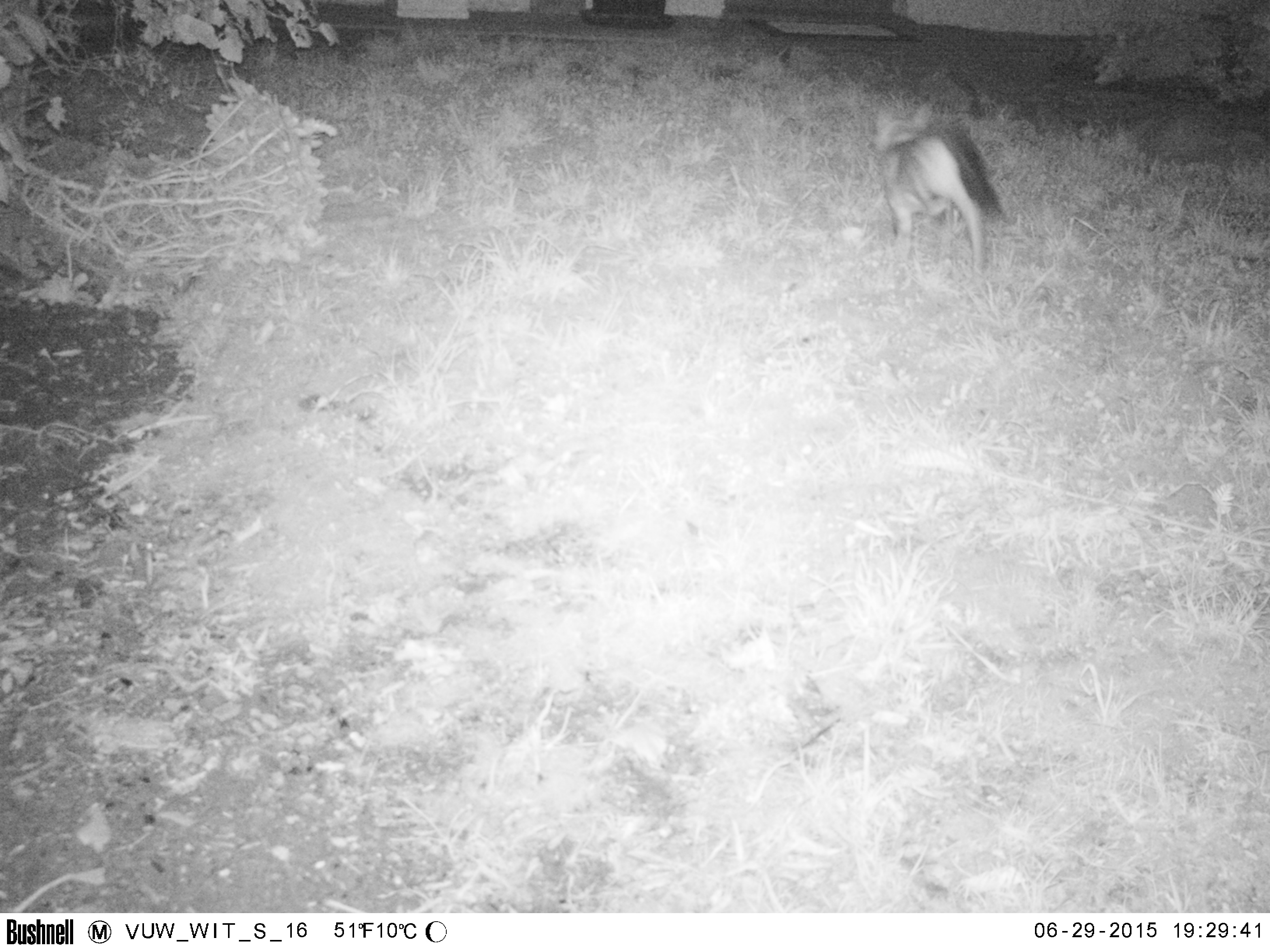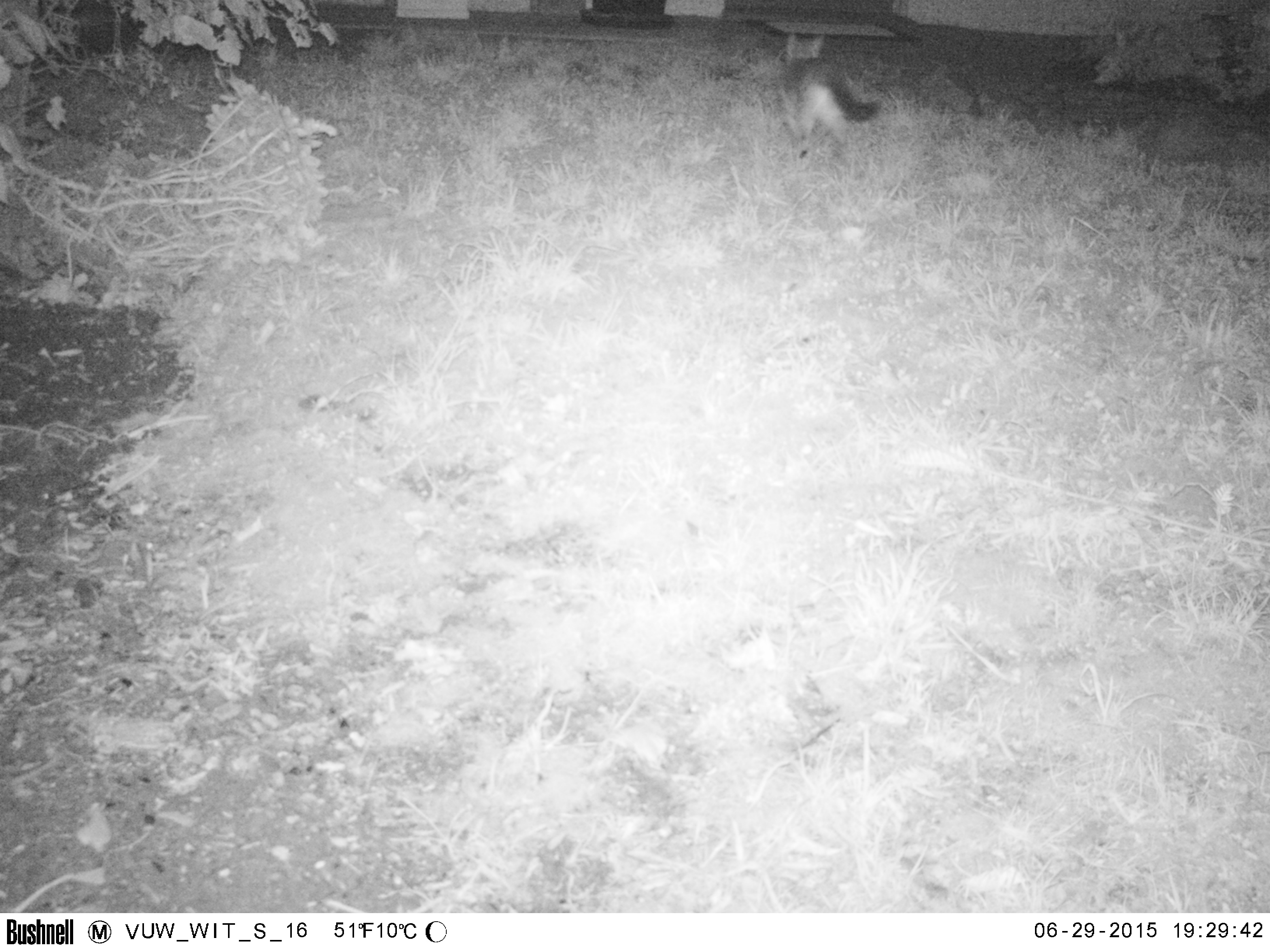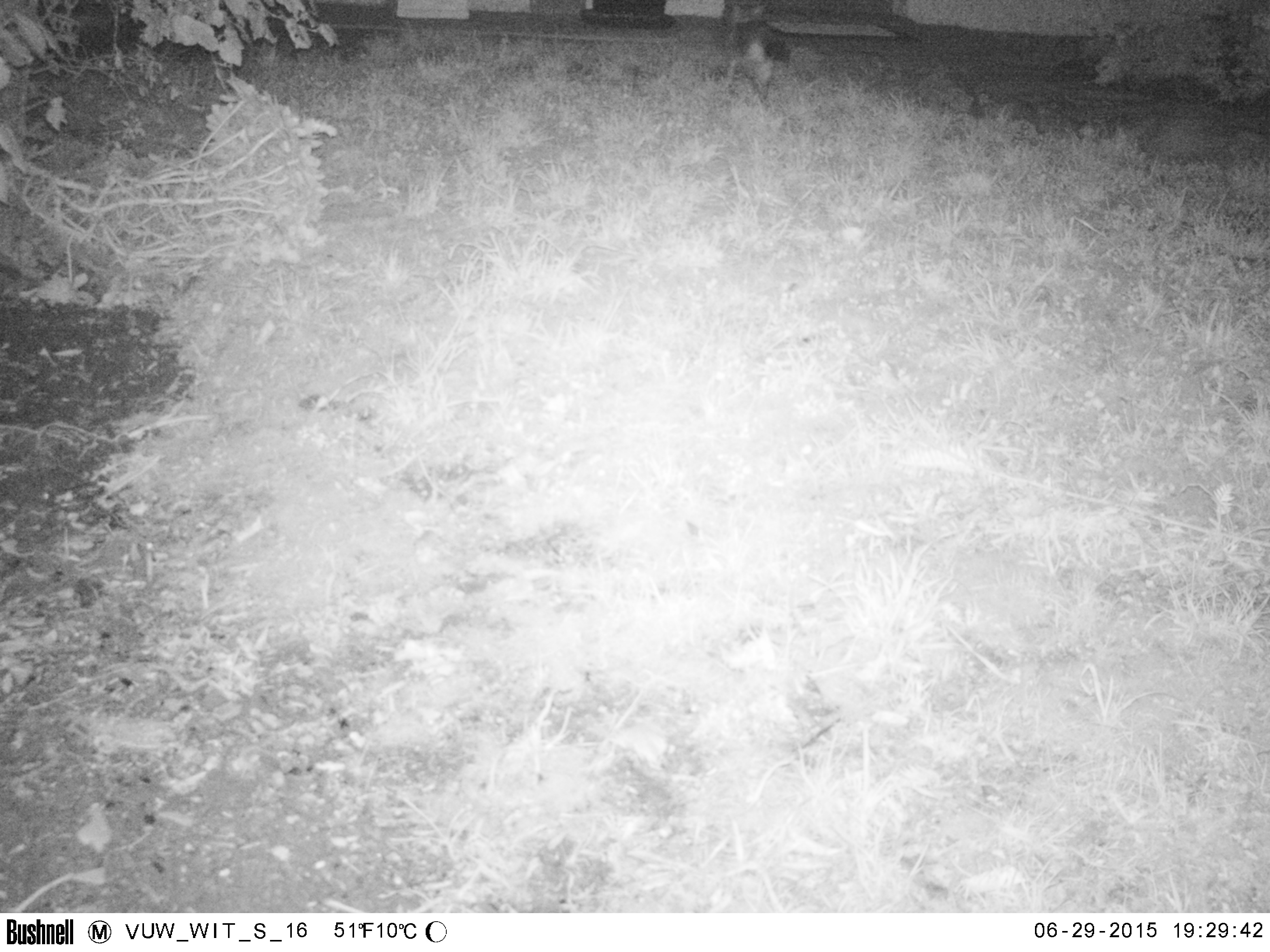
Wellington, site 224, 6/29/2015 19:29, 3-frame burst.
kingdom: Animalia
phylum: Chordata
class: Mammalia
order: Carnivora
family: Felidae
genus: Felis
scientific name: Felis catus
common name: cat